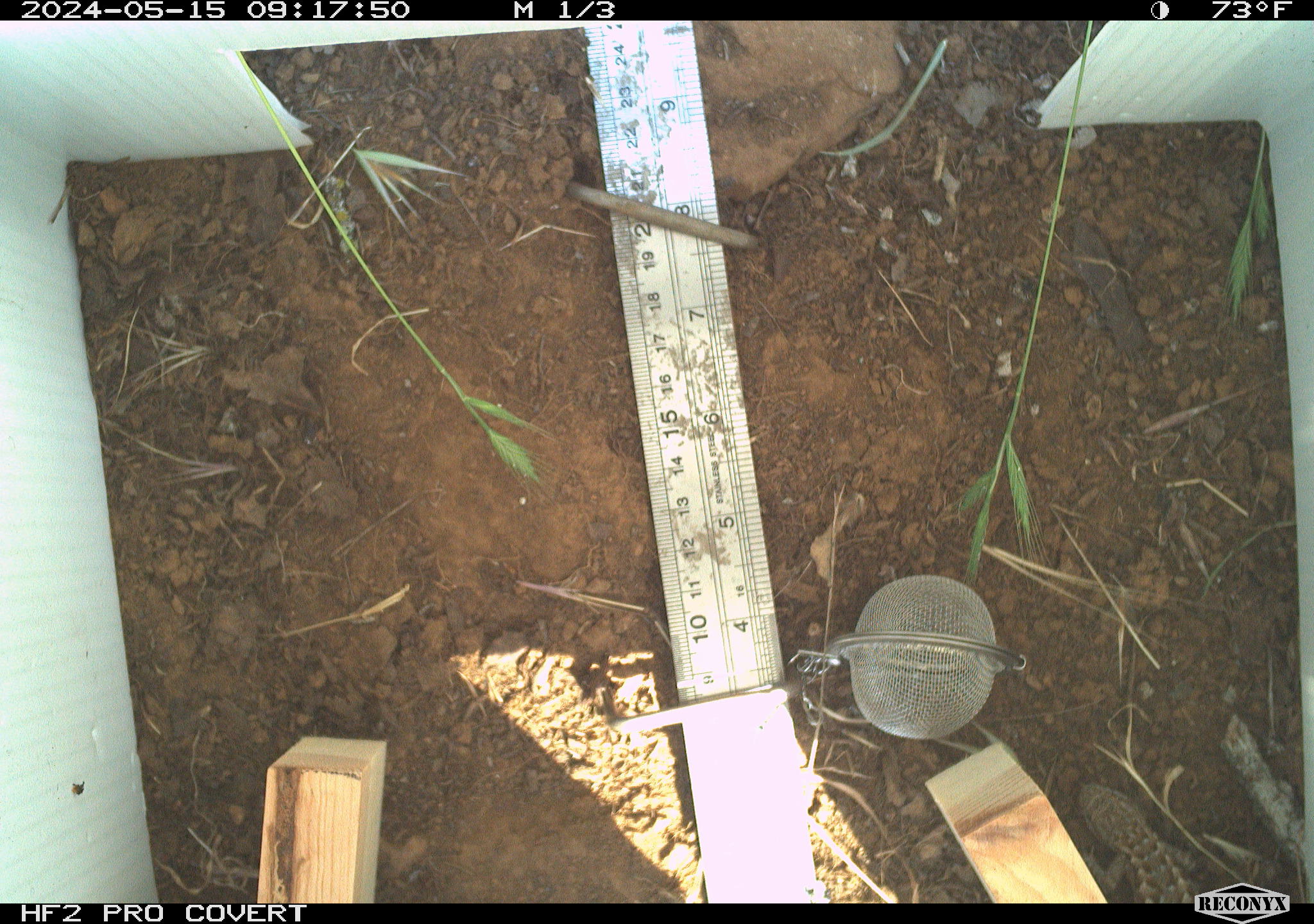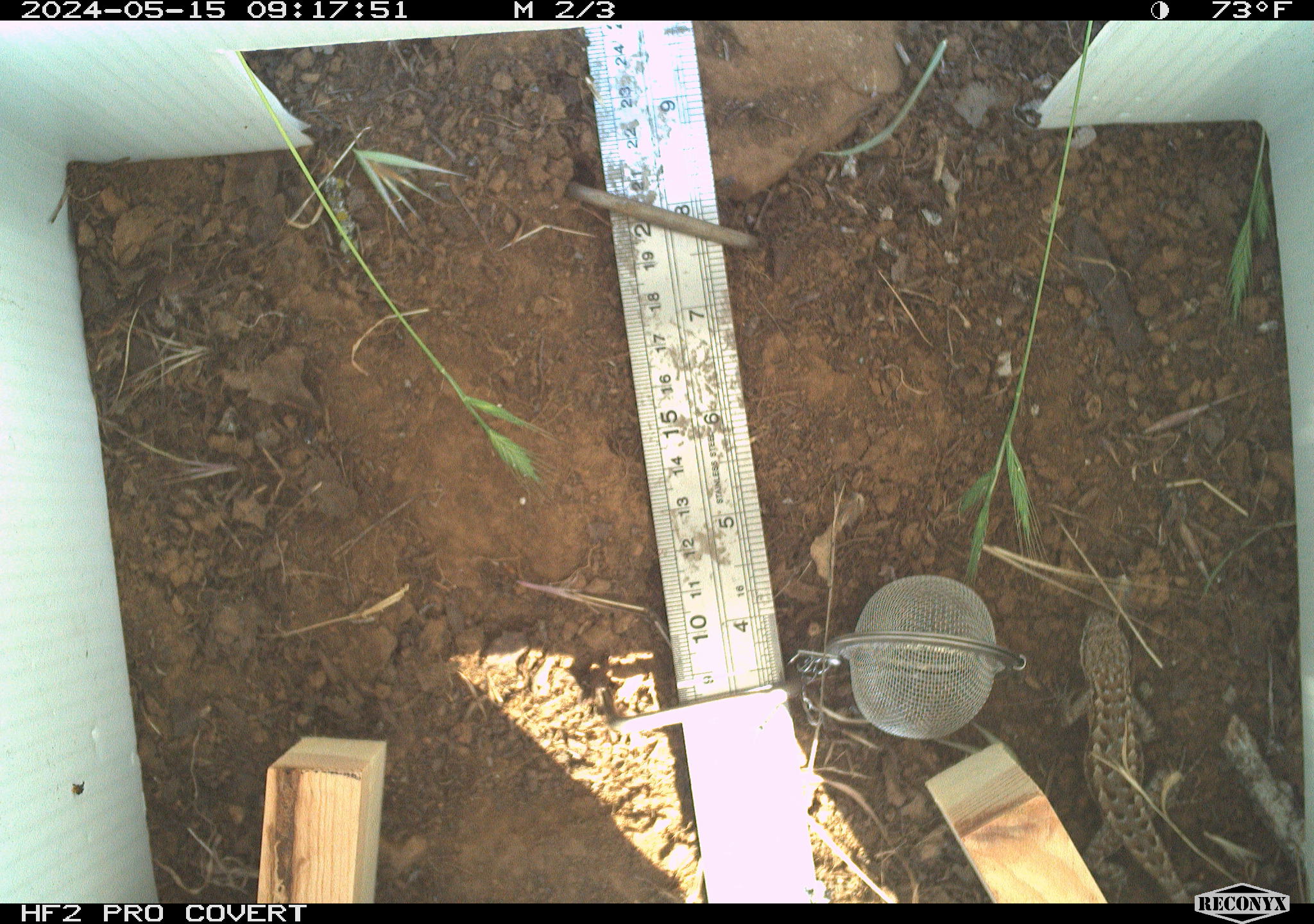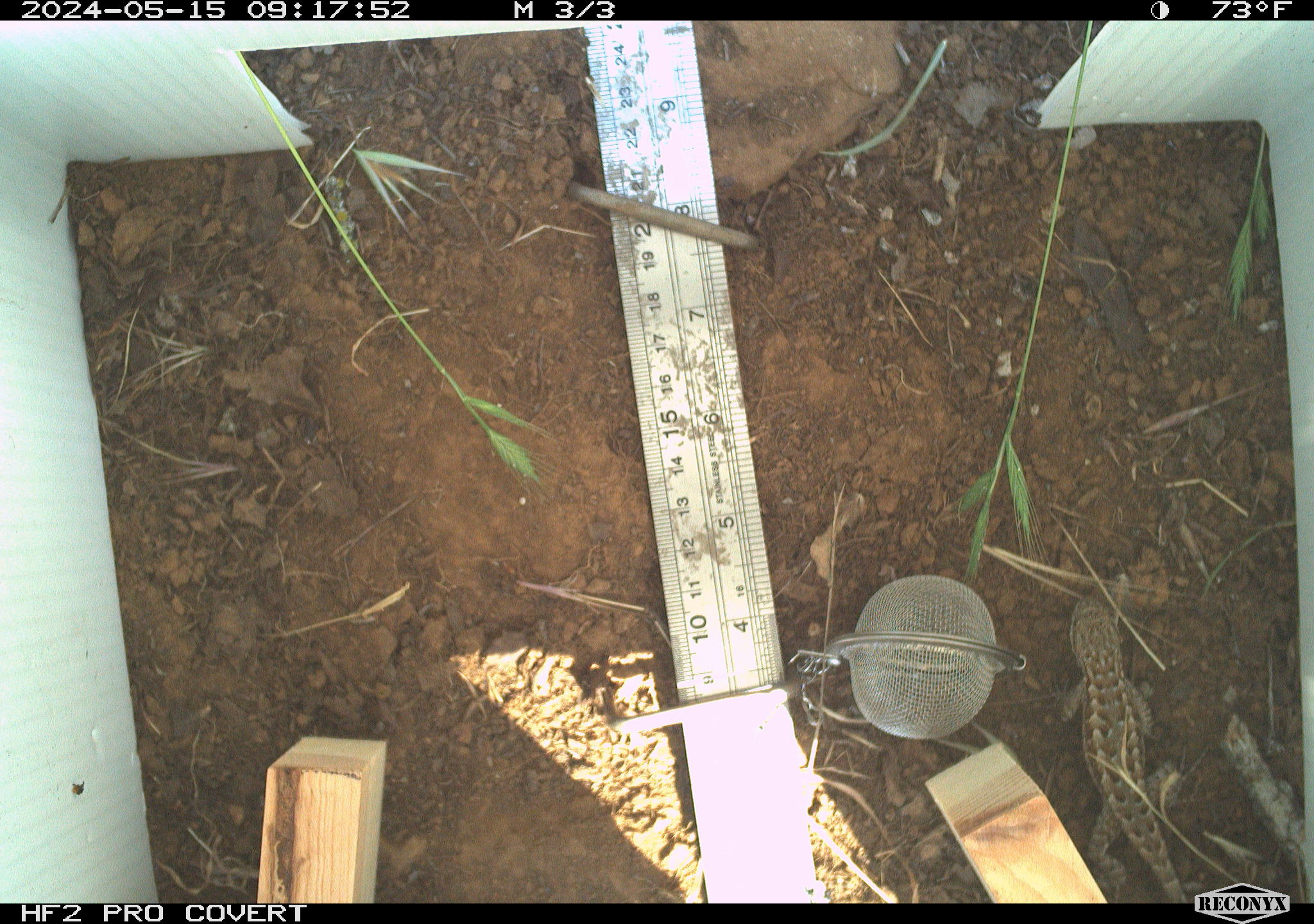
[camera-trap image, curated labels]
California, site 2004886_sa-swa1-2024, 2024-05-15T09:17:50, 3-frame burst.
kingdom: Animalia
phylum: Chordata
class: Reptilia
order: Squamata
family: Phrynosomatidae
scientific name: Phrynosomatidae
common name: phrynosomatid lizards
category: phrynosomatidae family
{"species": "phrynosomatidae family (phrynosomatid lizards) (Phrynosomatidae)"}